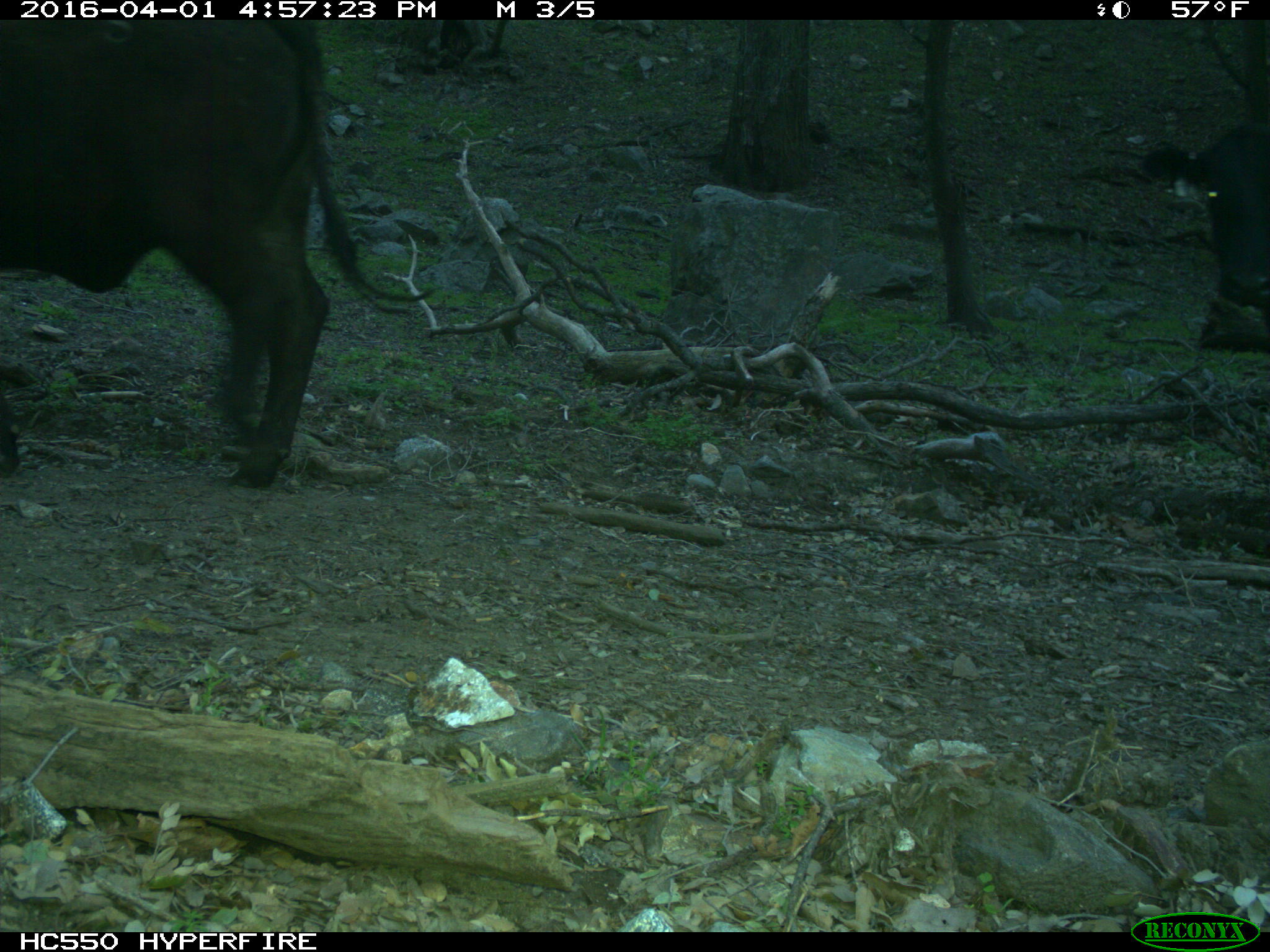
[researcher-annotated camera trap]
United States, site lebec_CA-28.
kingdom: Animalia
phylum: Chordata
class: Mammalia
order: Artiodactyla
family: Bovidae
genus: Bos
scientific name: Bos taurus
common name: domestic cow